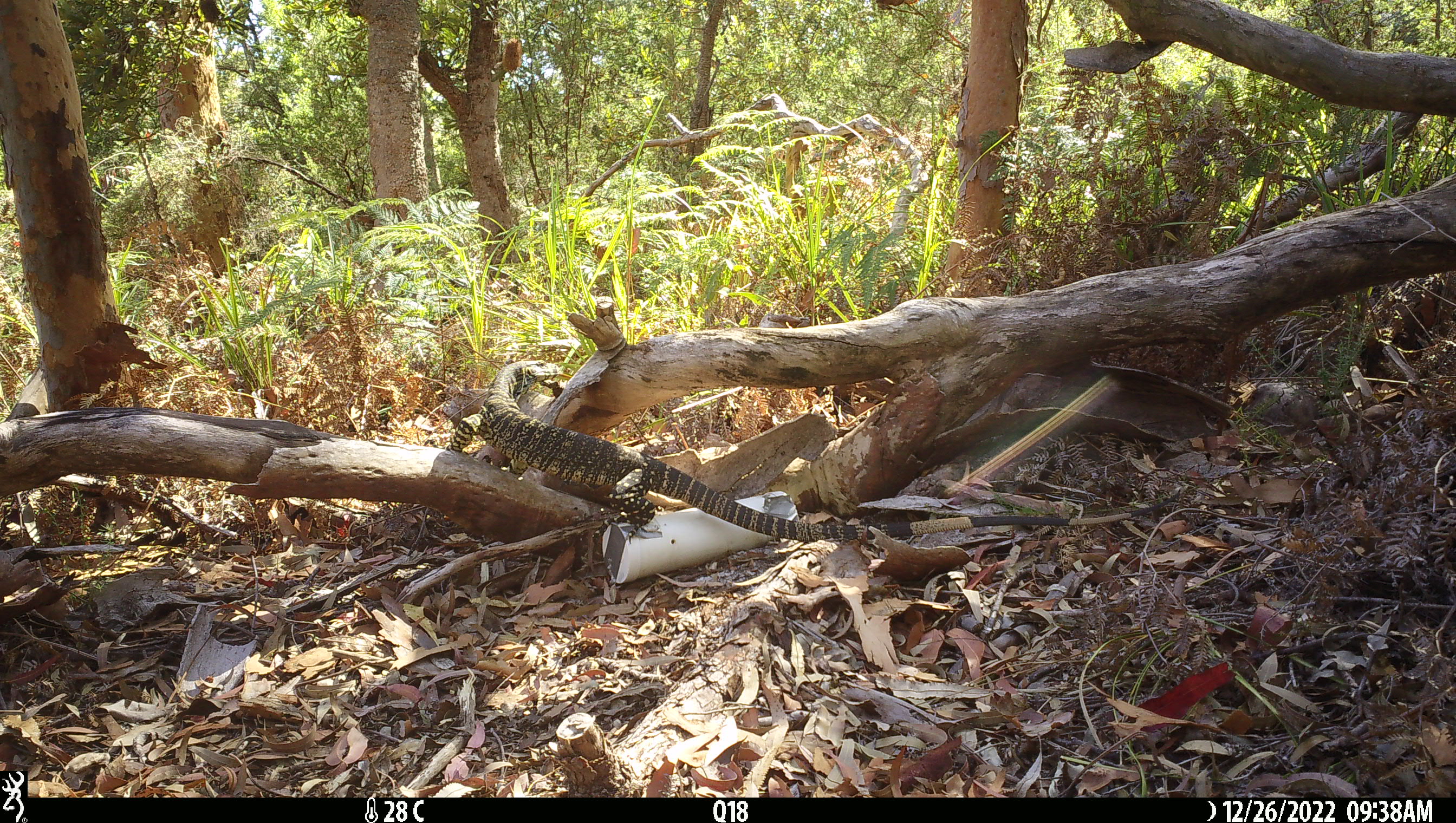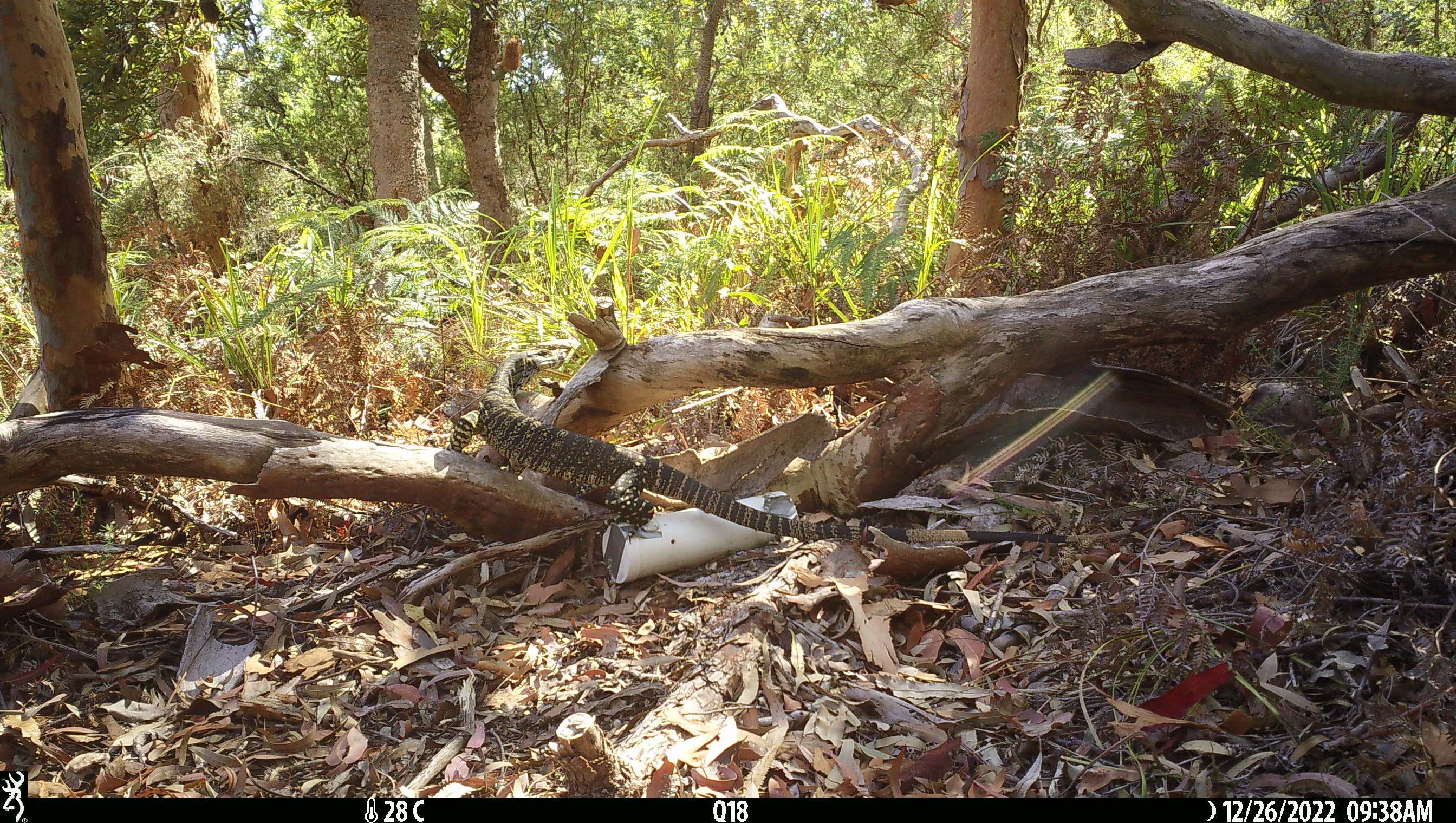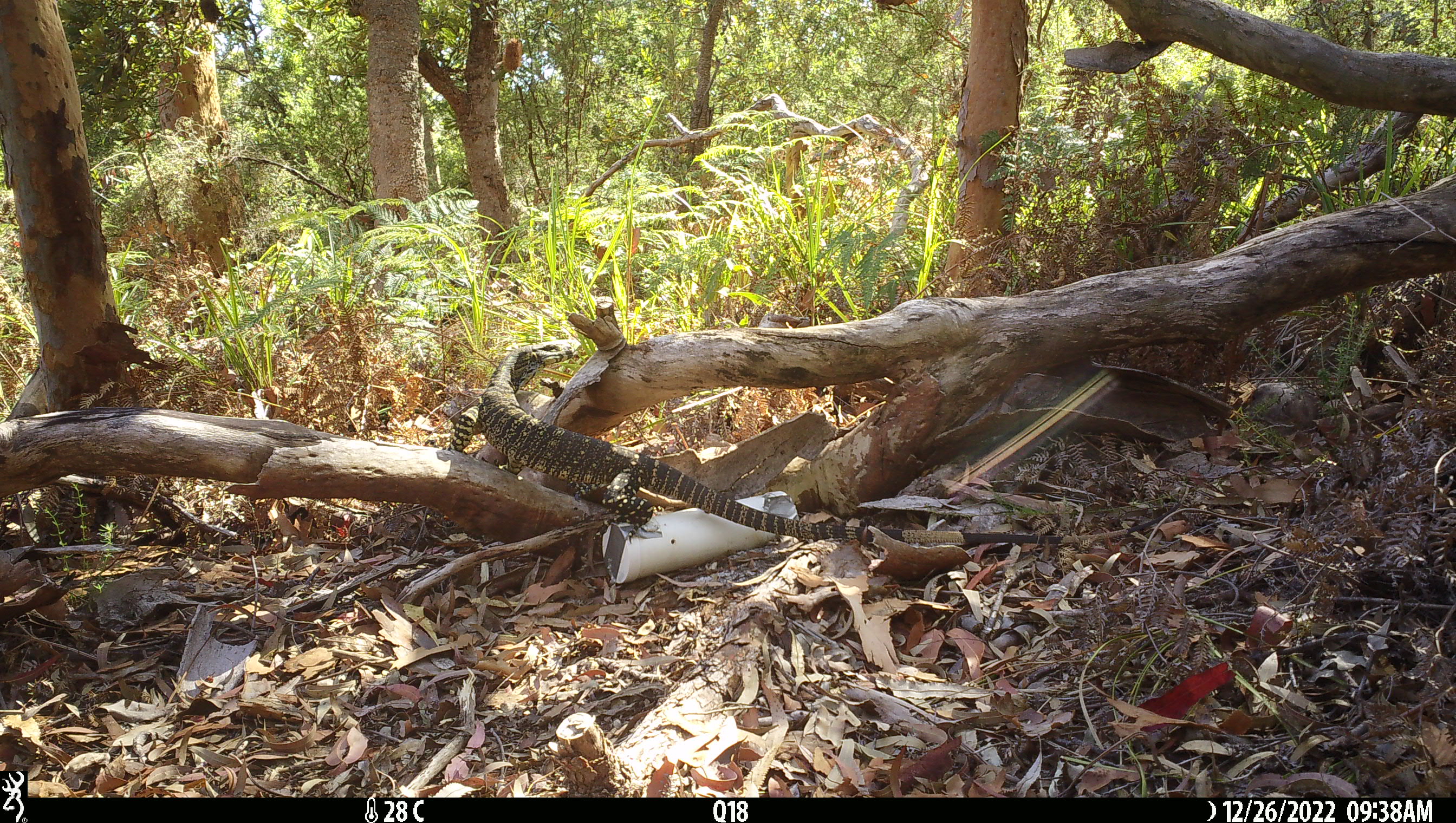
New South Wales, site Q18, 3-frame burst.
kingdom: Animalia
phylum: Chordata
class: Reptilia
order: Squamata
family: Varanidae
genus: Varanus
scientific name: Varanus varius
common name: lace monitor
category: goanna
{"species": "goanna (lace monitor) (Varanus varius)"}